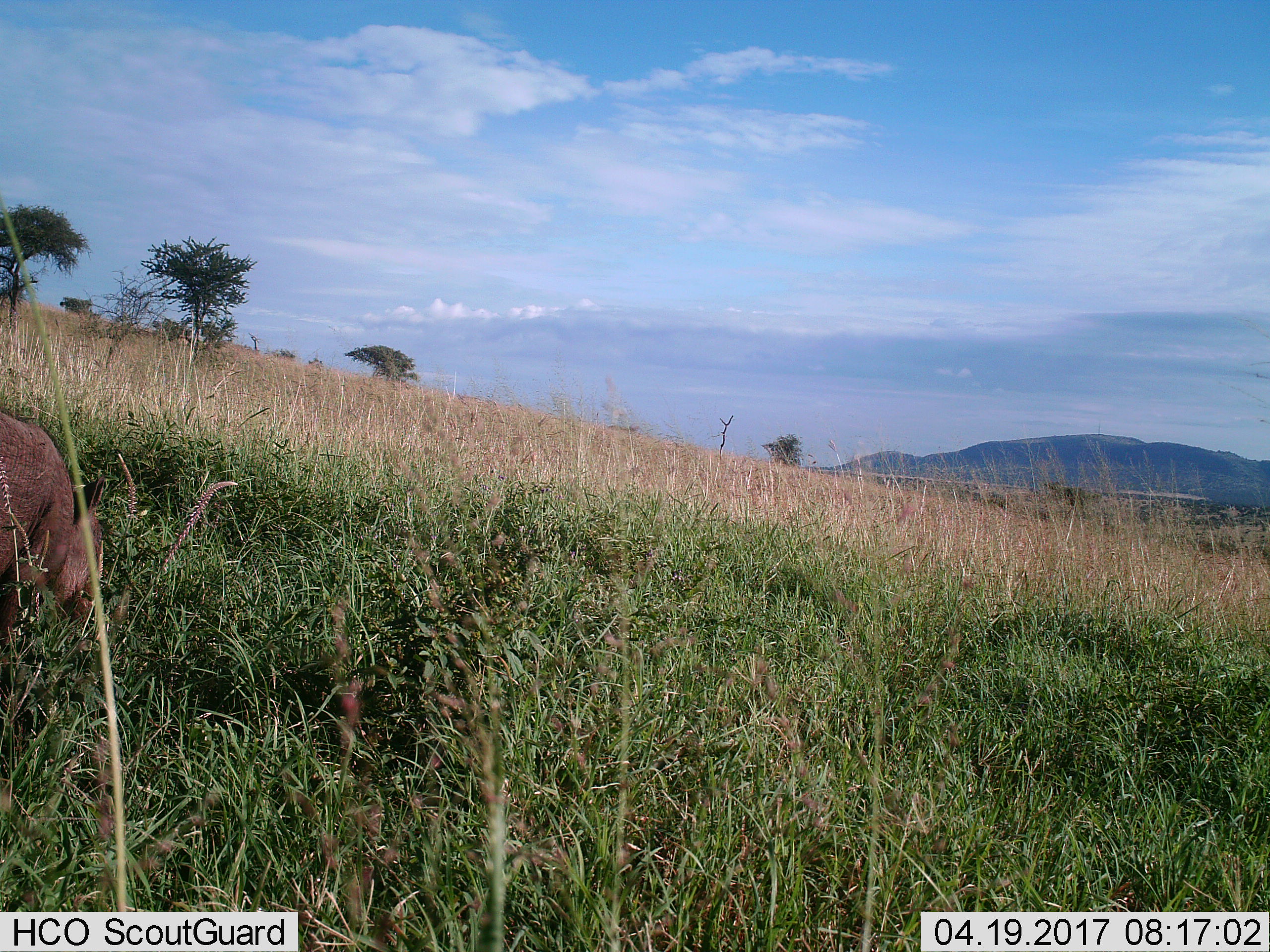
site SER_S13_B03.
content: unidentified animal